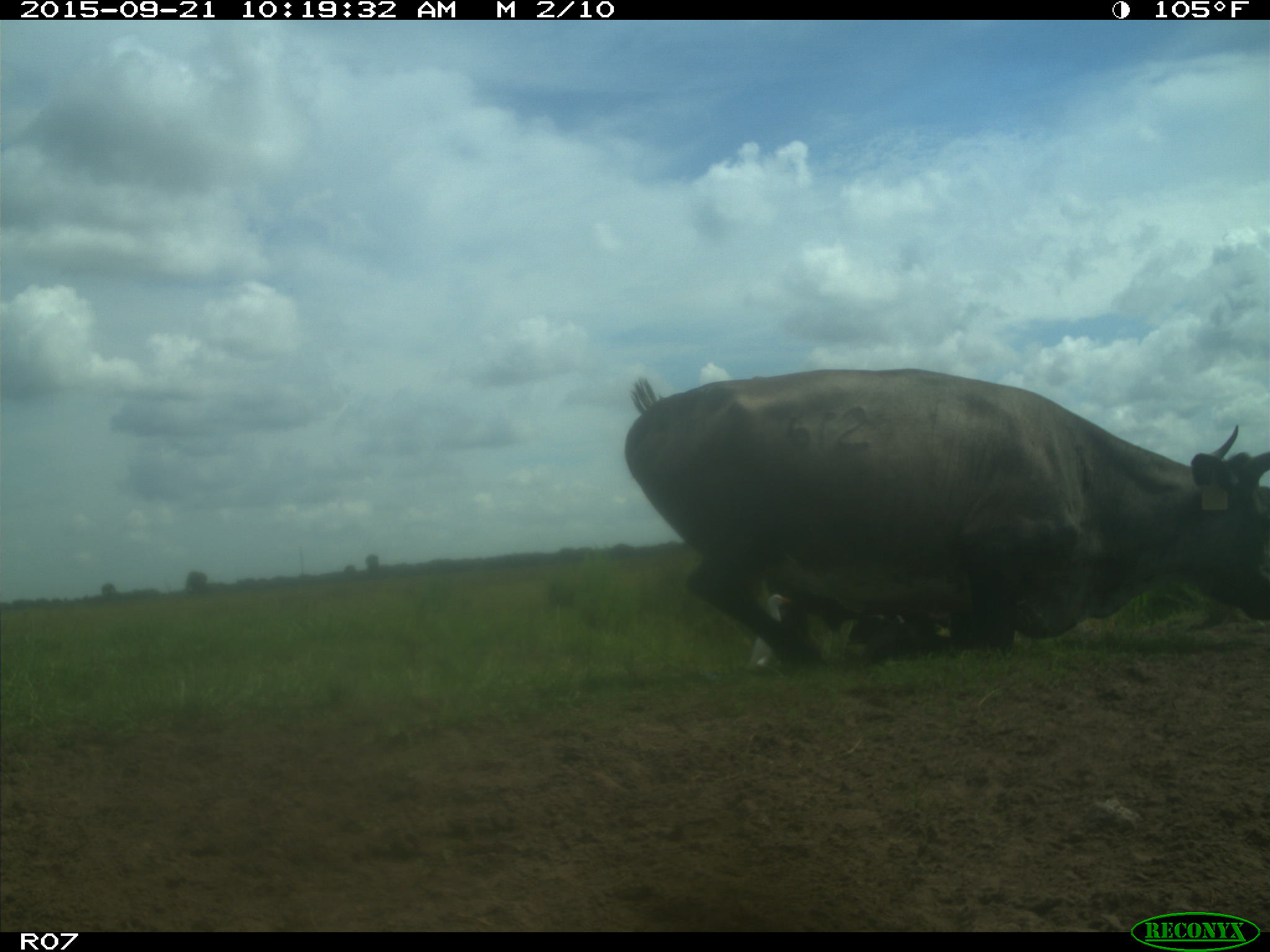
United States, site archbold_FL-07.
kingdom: Animalia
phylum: Chordata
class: Mammalia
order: Artiodactyla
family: Bovidae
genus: Bos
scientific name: Bos taurus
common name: domestic cow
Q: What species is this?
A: Bos taurus (domestic cow).